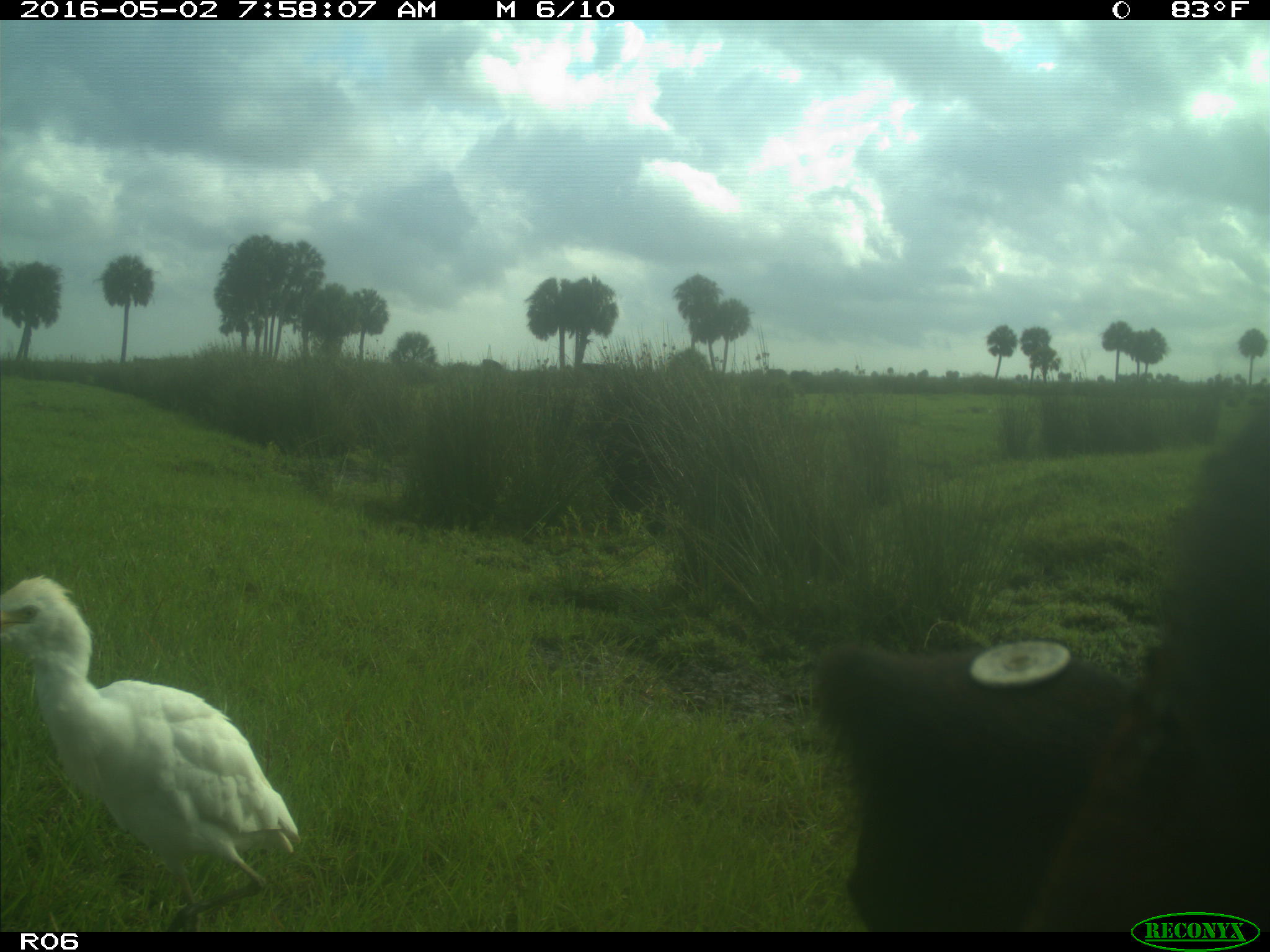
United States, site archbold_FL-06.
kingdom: Animalia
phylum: Chordata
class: Mammalia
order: Artiodactyla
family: Bovidae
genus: Bos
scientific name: Bos taurus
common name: domestic cow